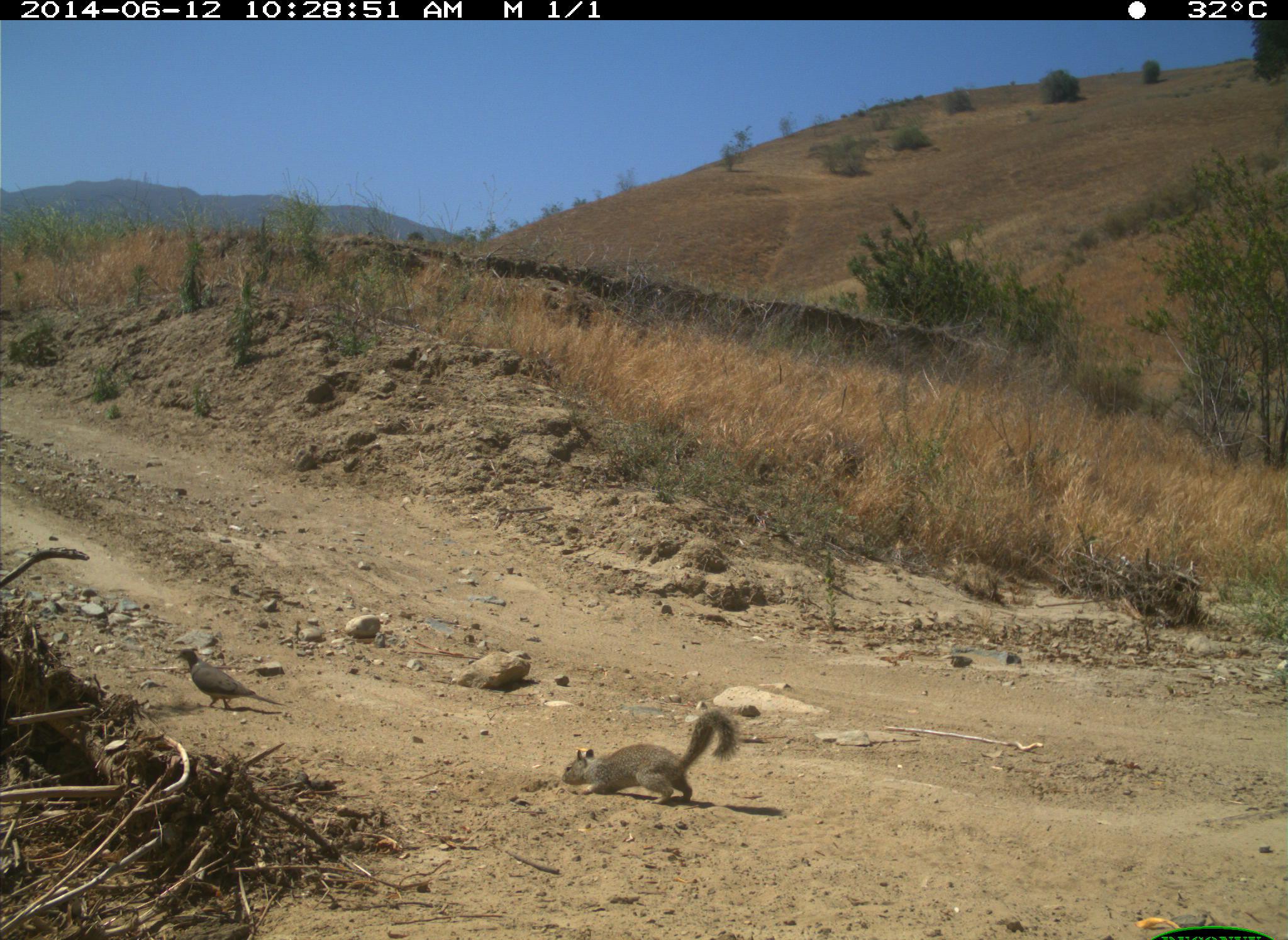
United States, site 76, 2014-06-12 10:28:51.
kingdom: Animalia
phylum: Chordata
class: Mammalia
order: Rodentia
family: Sciuridae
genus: Sciurus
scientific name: Sciurus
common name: squirrel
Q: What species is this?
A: Squirrel (Sciurus).